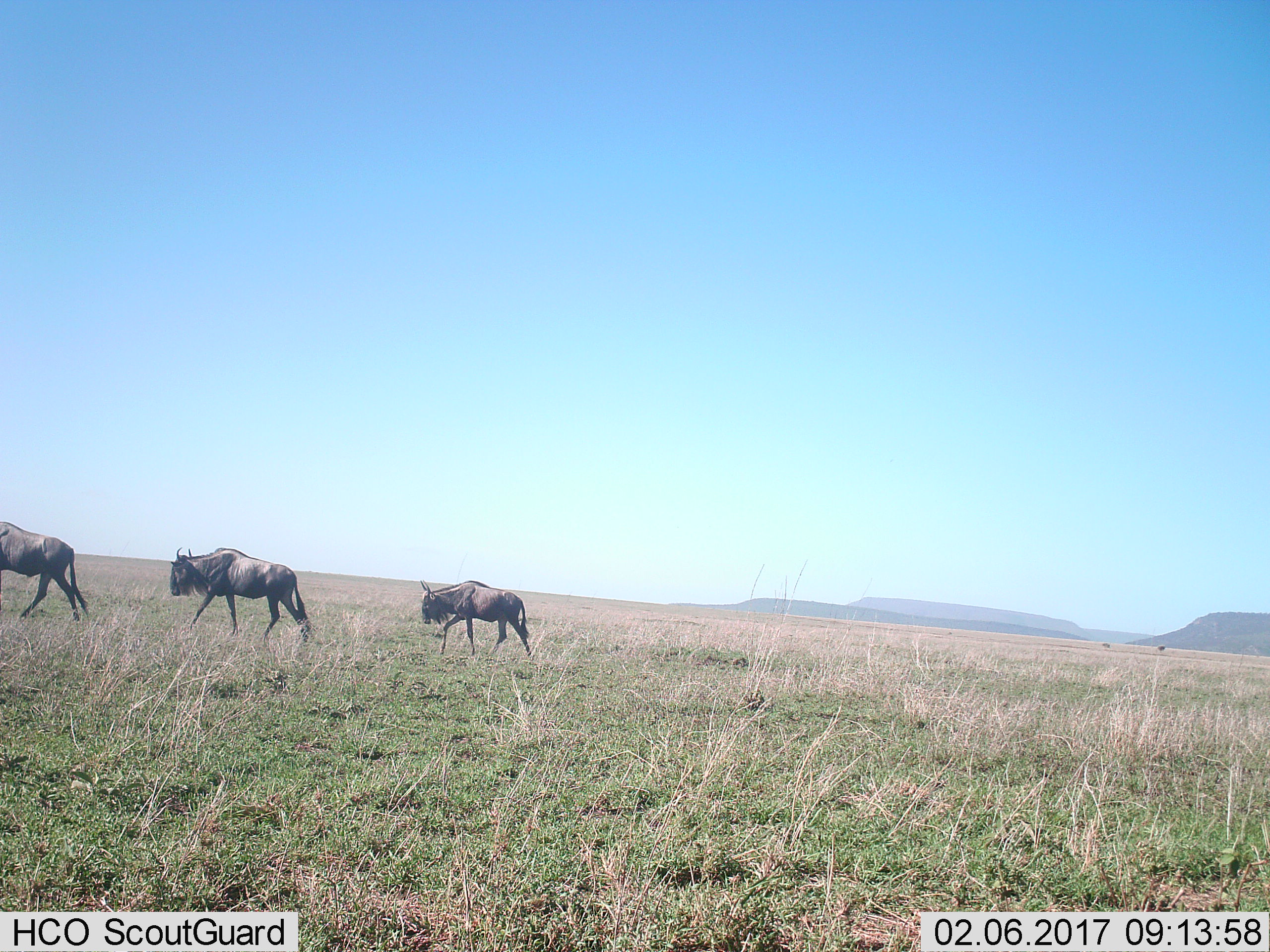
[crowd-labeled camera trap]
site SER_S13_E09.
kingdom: Animalia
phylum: Chordata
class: Mammalia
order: Artiodactyla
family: Bovidae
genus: Connochaetes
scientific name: Connochaetes taurinus taurinus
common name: blue wildebeest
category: wildebeestblue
Wildebeestblue (blue wildebeest) (Connochaetes taurinus taurinus), count 3. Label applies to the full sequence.